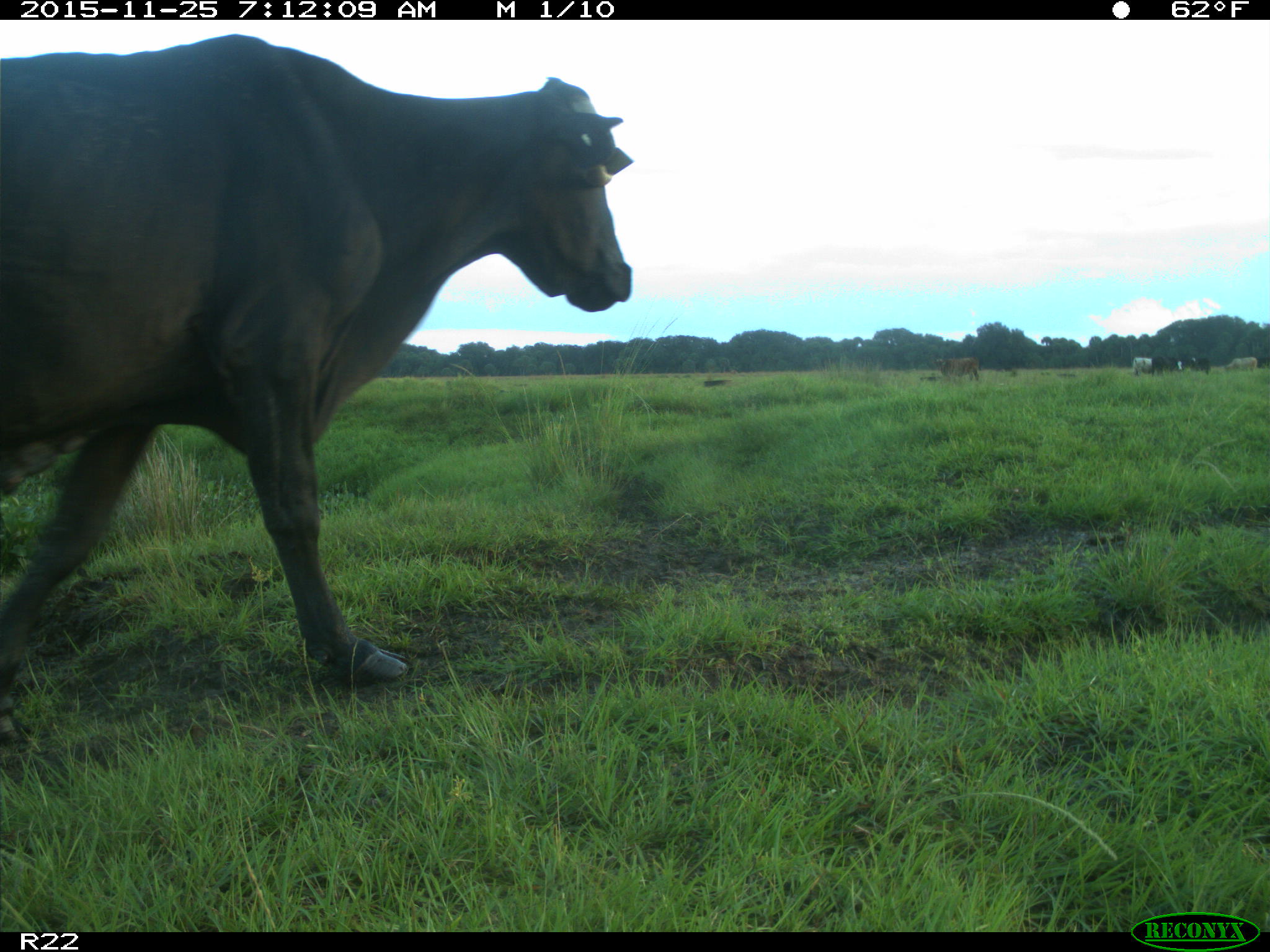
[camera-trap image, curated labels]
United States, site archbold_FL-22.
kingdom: Animalia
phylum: Chordata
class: Mammalia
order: Artiodactyla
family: Bovidae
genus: Bos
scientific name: Bos taurus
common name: domestic cow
Bos taurus (domestic cow).